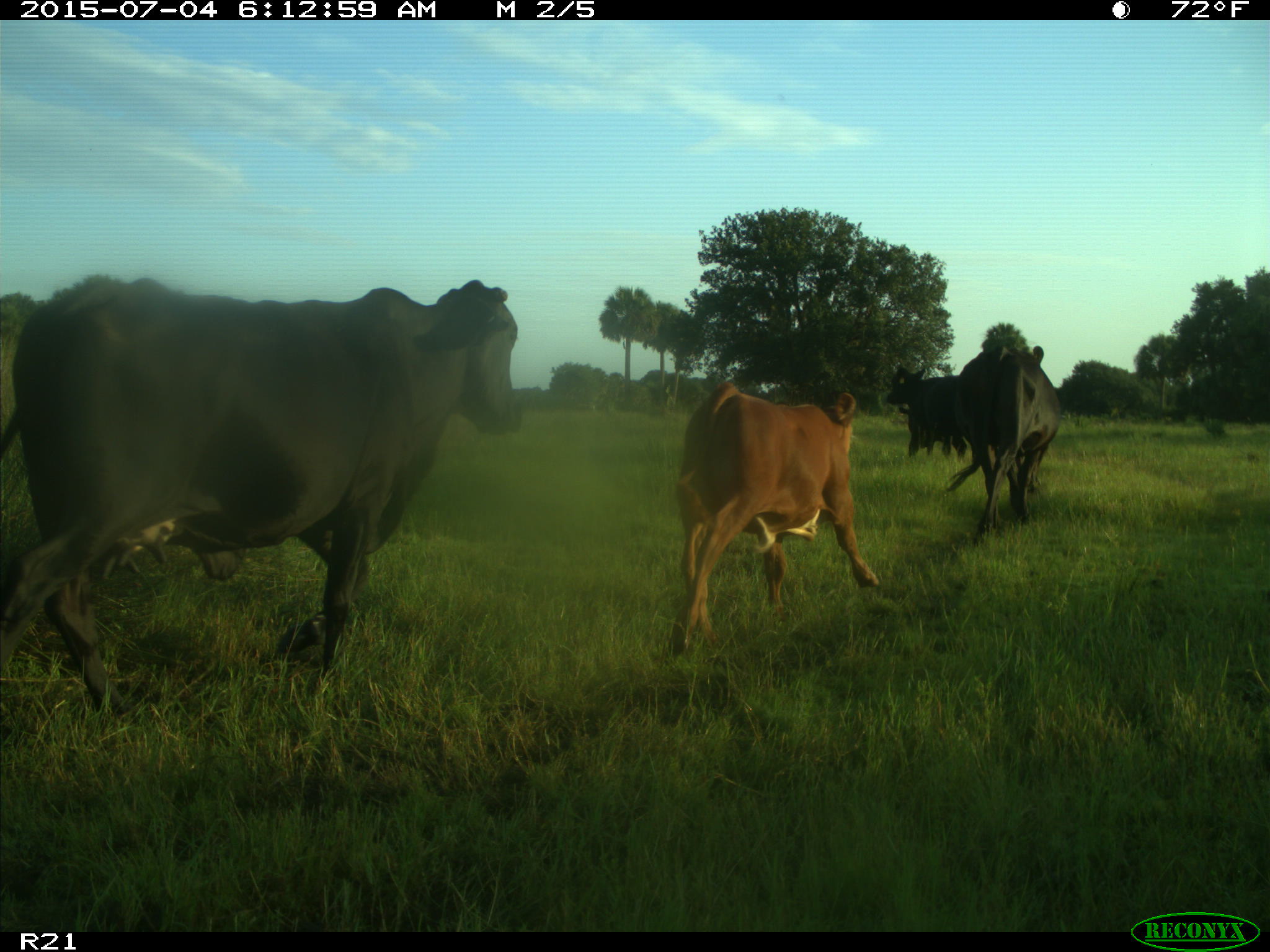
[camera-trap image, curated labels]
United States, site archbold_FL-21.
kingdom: Animalia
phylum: Chordata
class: Mammalia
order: Artiodactyla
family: Bovidae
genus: Bos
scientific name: Bos taurus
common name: domestic cow